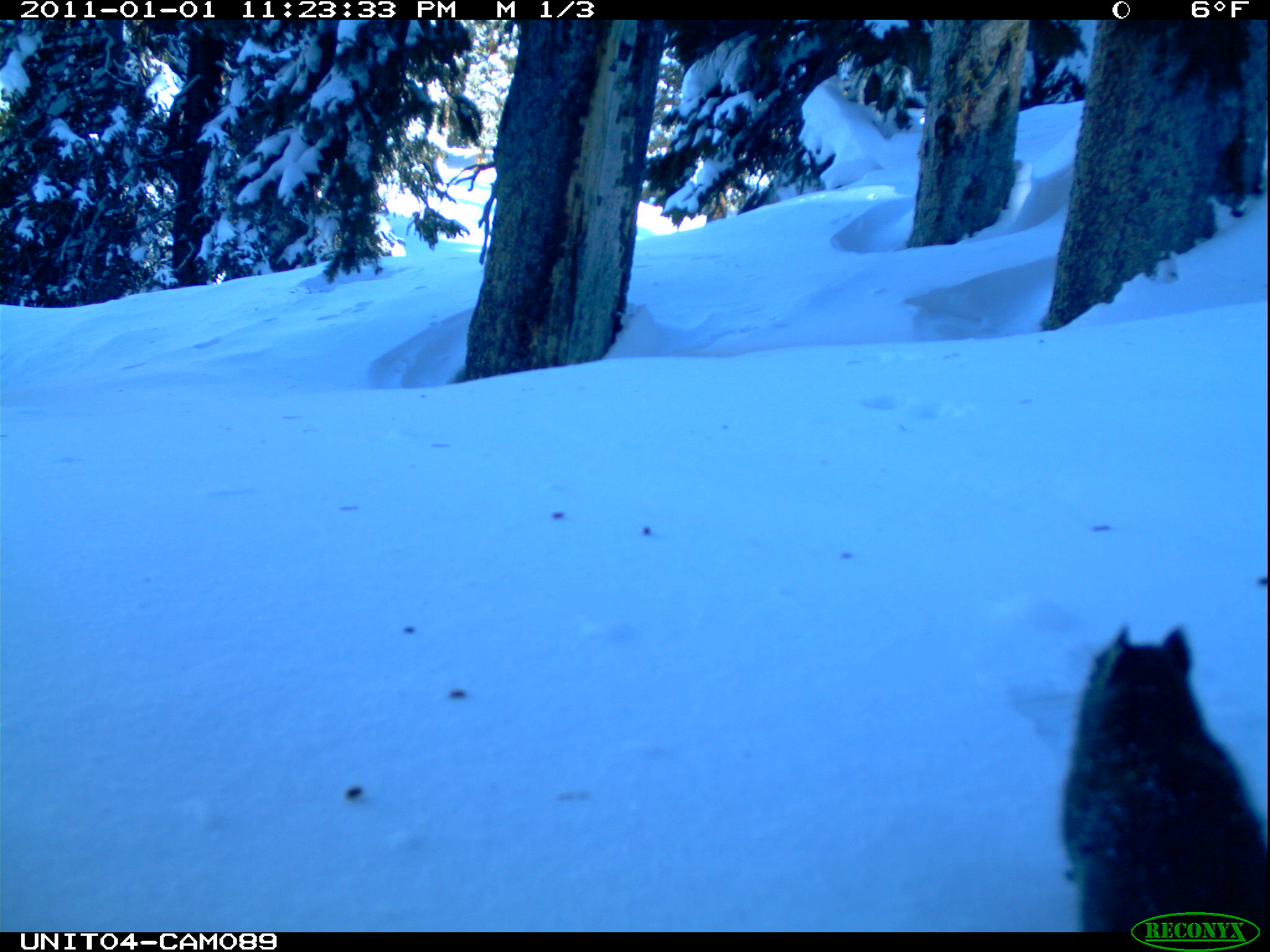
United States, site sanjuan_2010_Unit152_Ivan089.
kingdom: Animalia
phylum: Chordata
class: Mammalia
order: Rodentia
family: Sciuridae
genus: Tamiasciurus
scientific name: Tamiasciurus hudsonicus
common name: american red squirrel